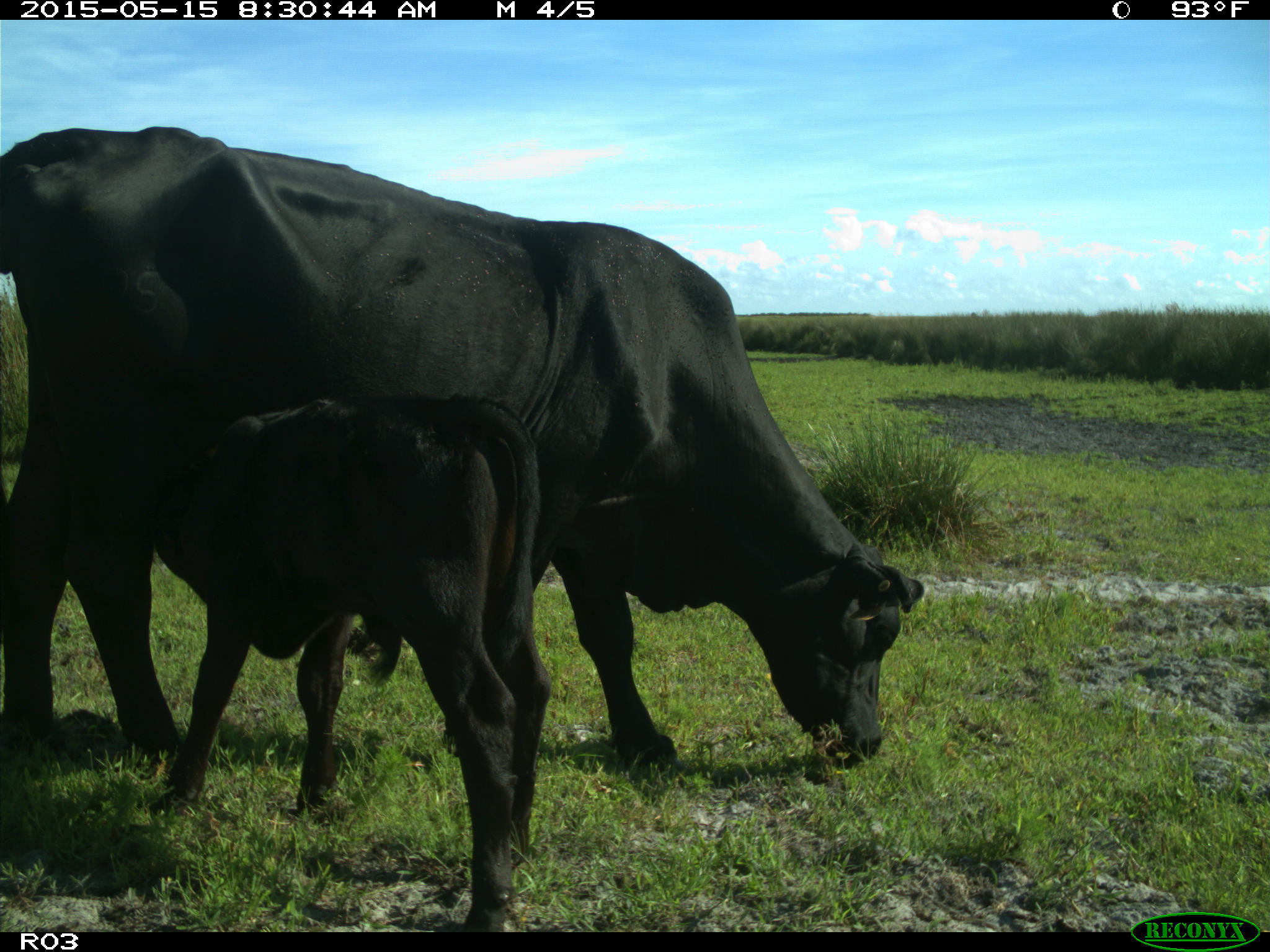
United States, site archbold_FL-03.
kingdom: Animalia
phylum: Chordata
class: Mammalia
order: Artiodactyla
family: Bovidae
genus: Bos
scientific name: Bos taurus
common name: domestic cow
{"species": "Bos taurus (domestic cow)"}